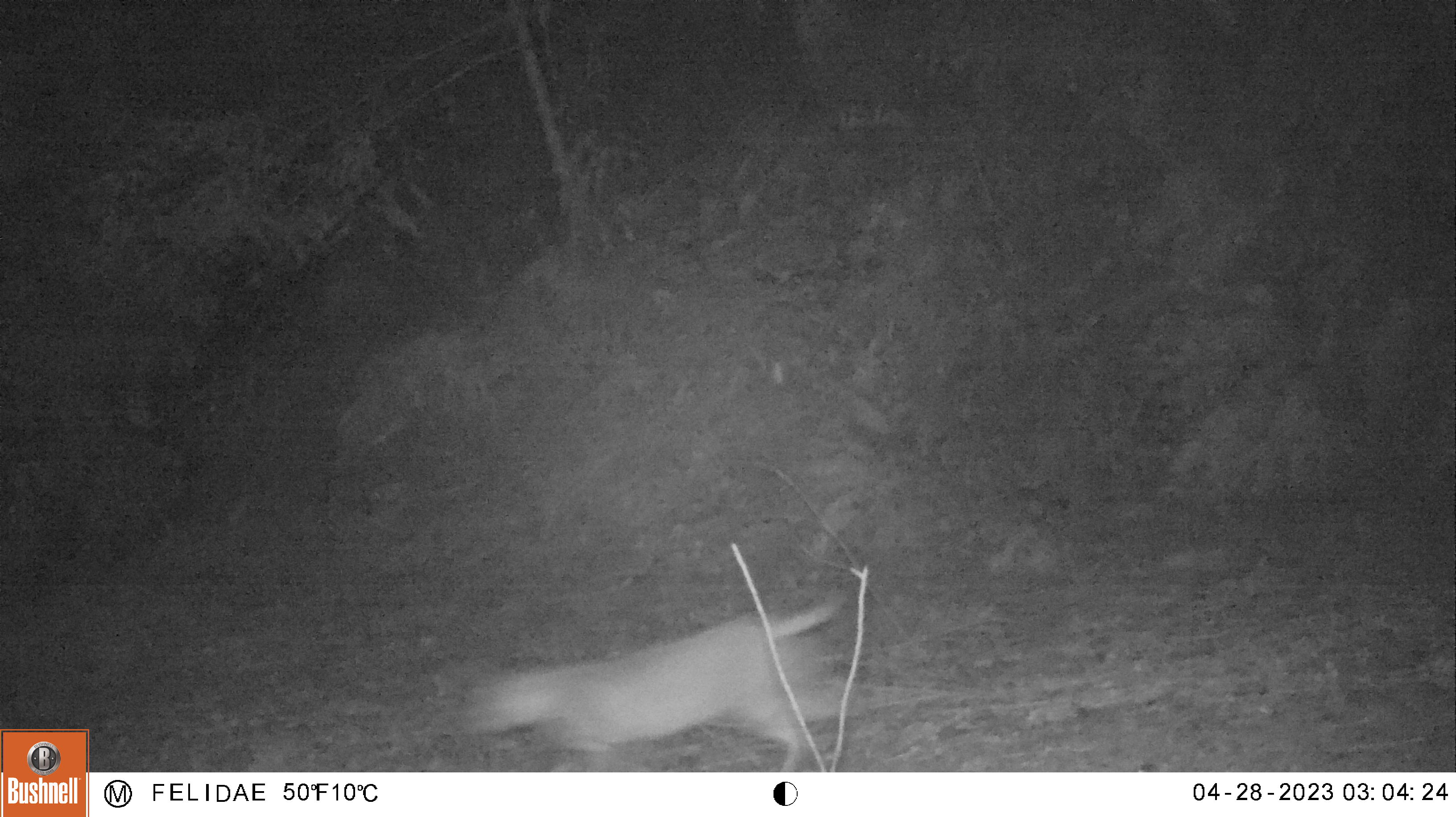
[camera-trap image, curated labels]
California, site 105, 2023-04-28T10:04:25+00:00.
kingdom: Animalia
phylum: Chordata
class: Mammalia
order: Carnivora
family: Felidae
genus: Lynx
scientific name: Lynx rufus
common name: bobcat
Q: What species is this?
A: Bobcat (Lynx rufus).